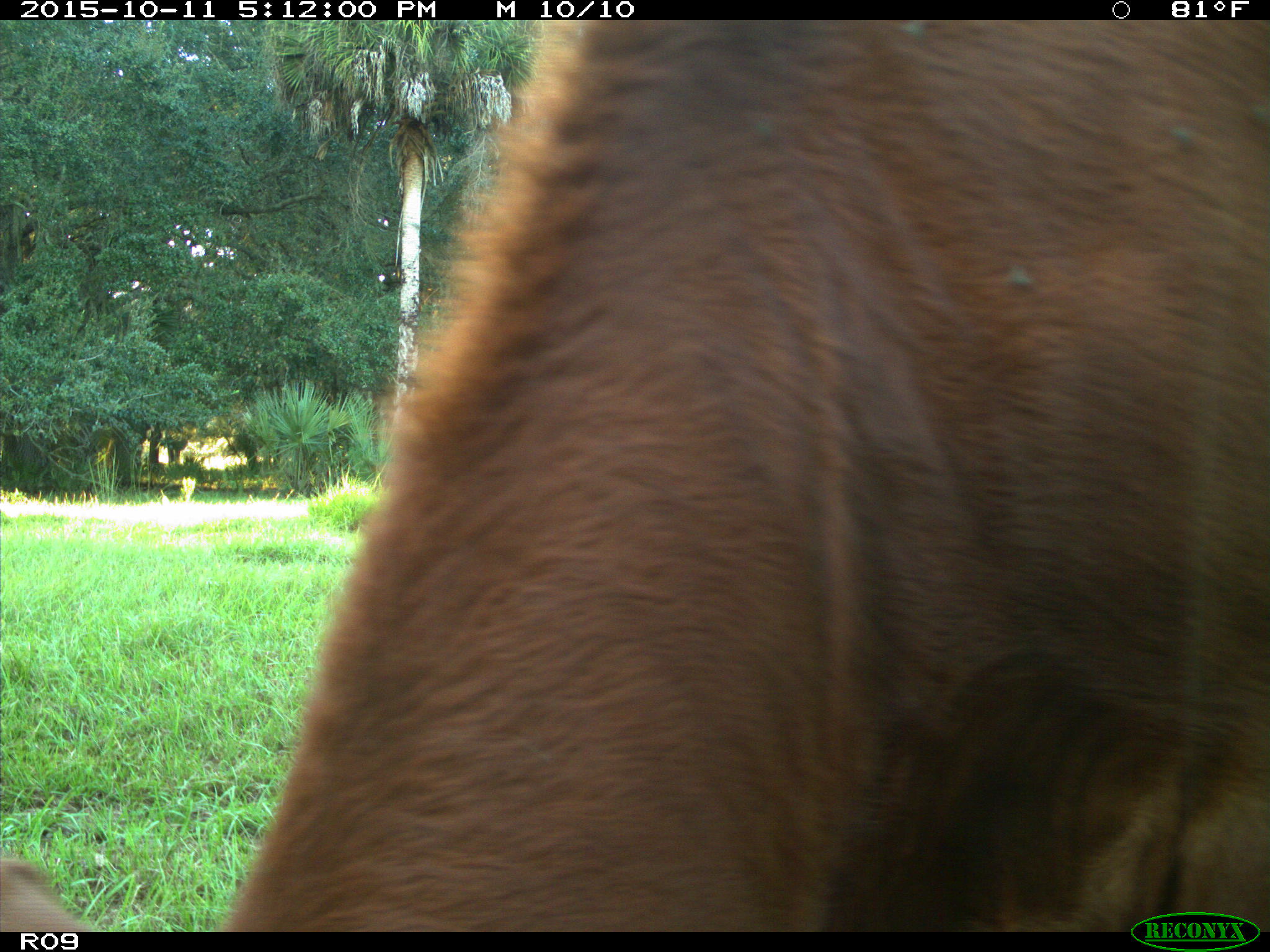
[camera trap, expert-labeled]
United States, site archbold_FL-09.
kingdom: Animalia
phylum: Chordata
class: Mammalia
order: Artiodactyla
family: Bovidae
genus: Bos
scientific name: Bos taurus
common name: domestic cow